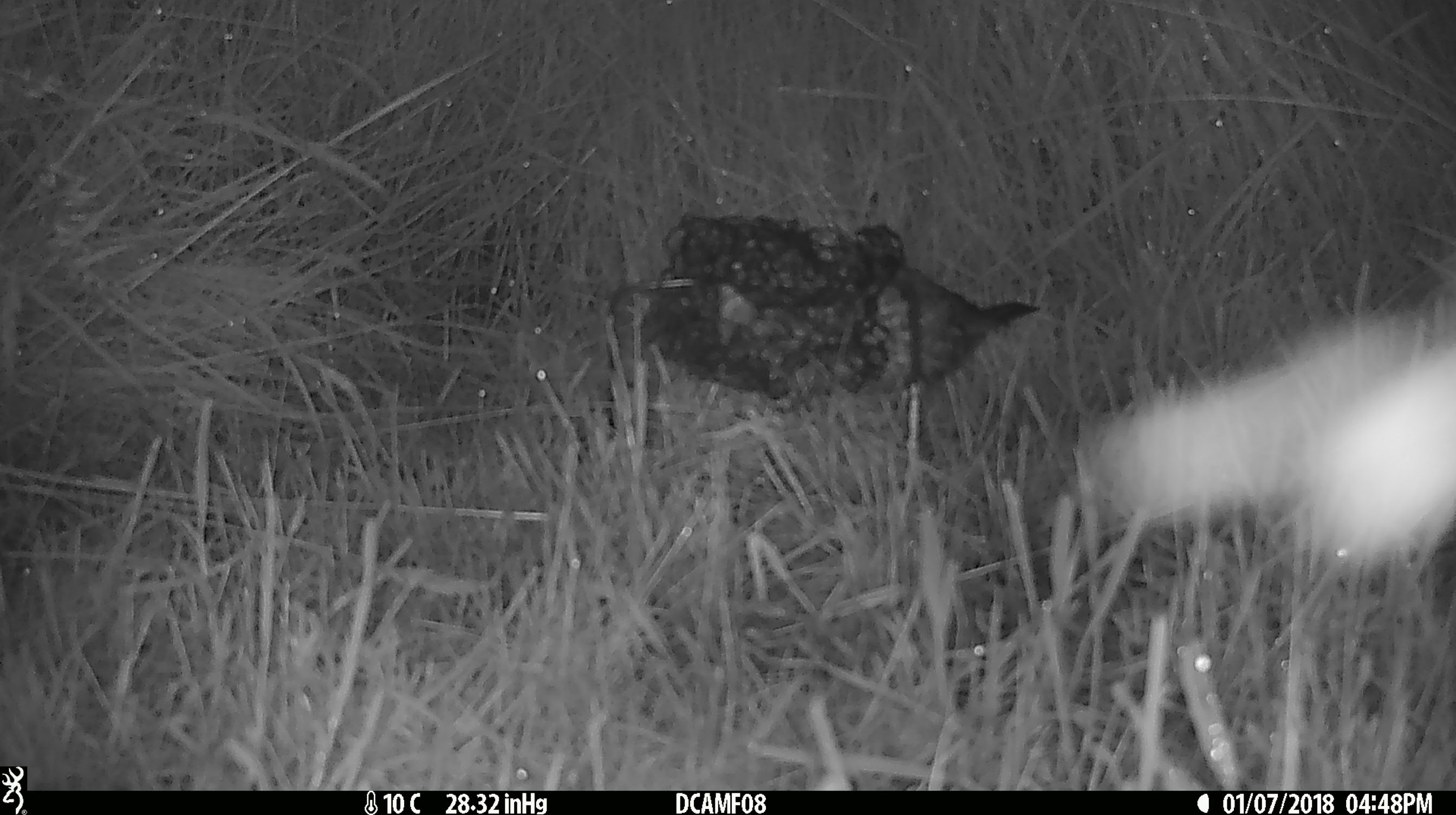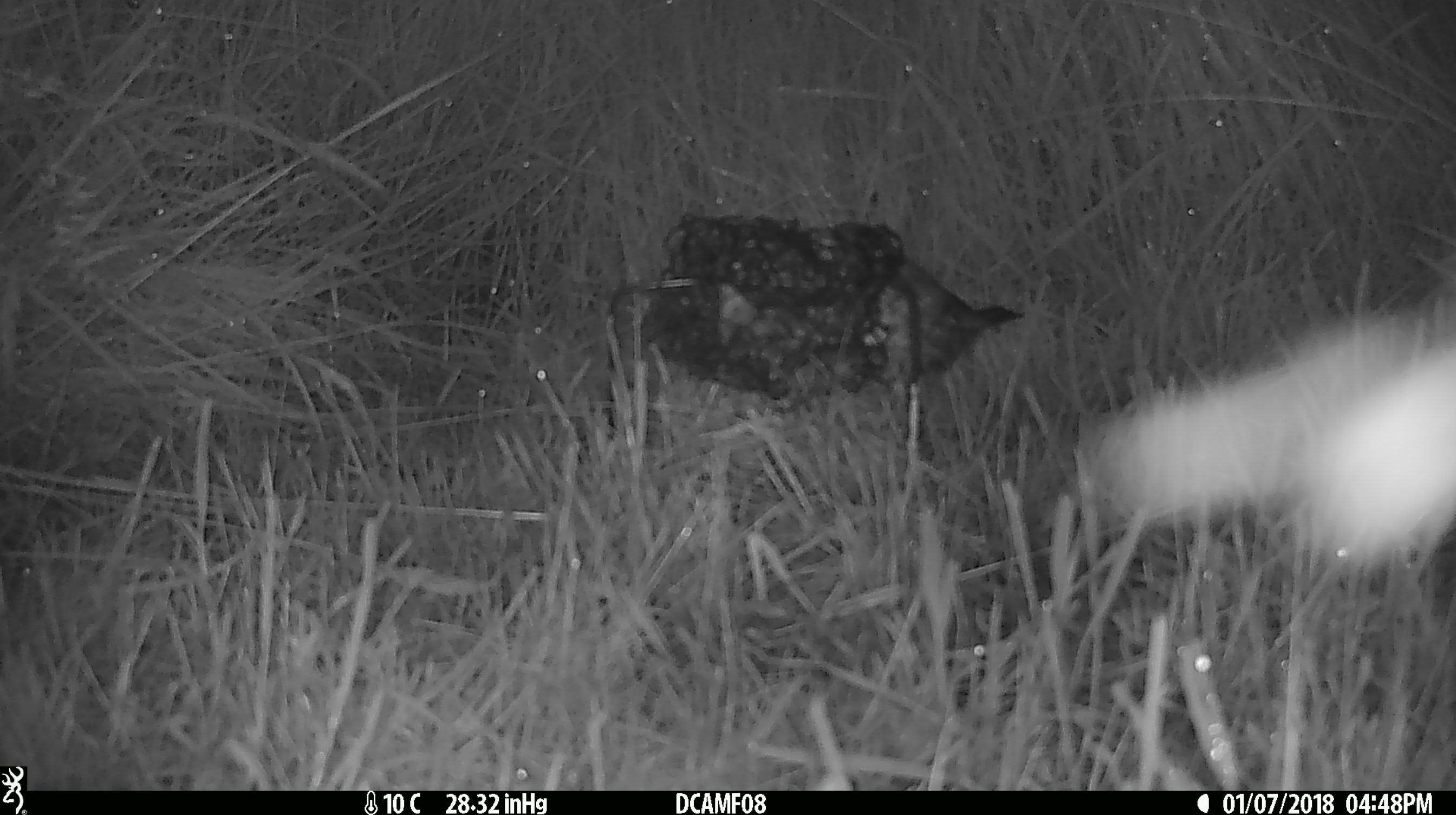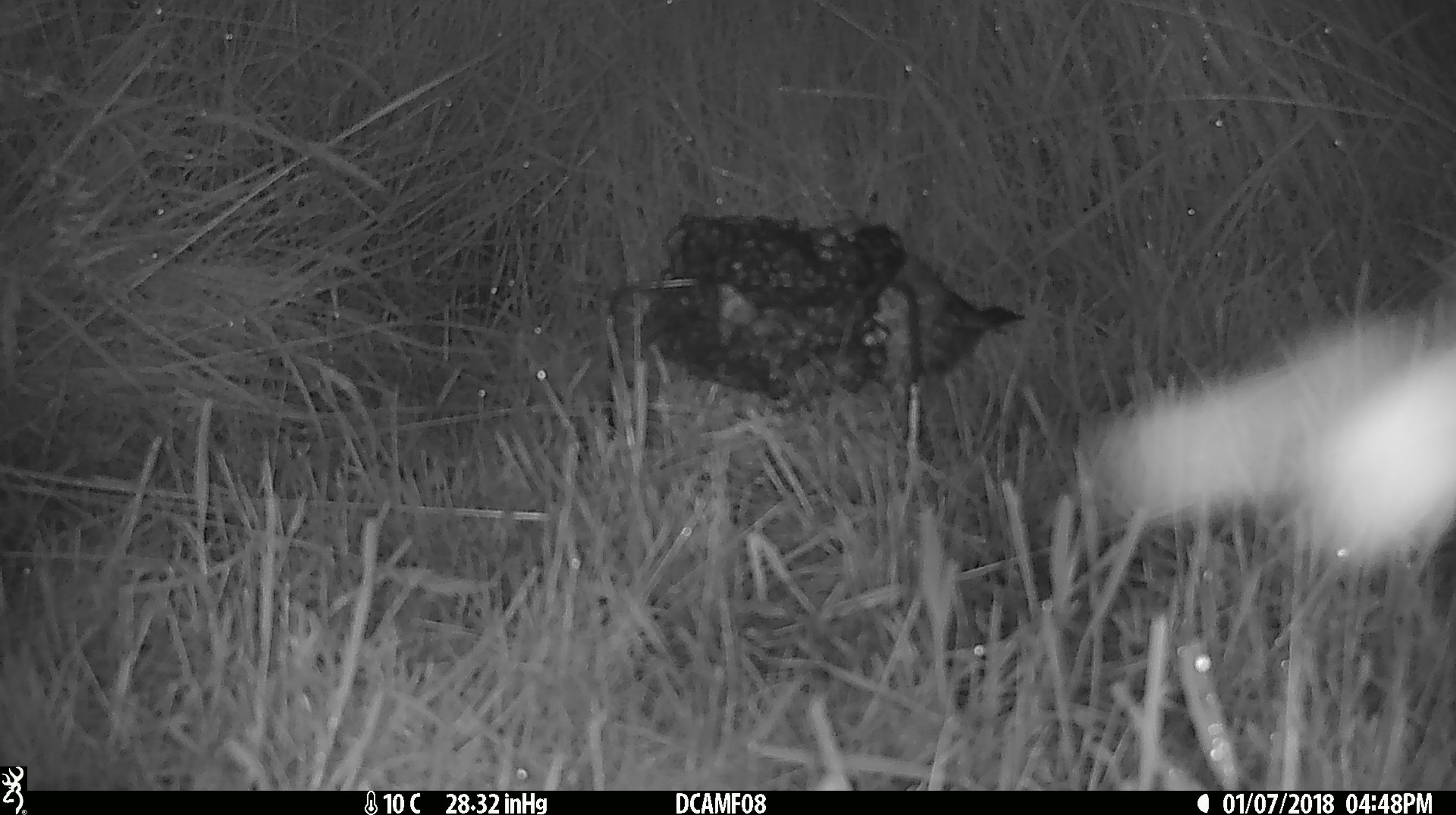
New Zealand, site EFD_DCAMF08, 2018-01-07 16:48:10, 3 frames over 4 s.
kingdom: Animalia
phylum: Chordata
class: Aves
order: Passeriformes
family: Turdidae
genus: Turdus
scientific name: Turdus philomelos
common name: song thrush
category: thrush